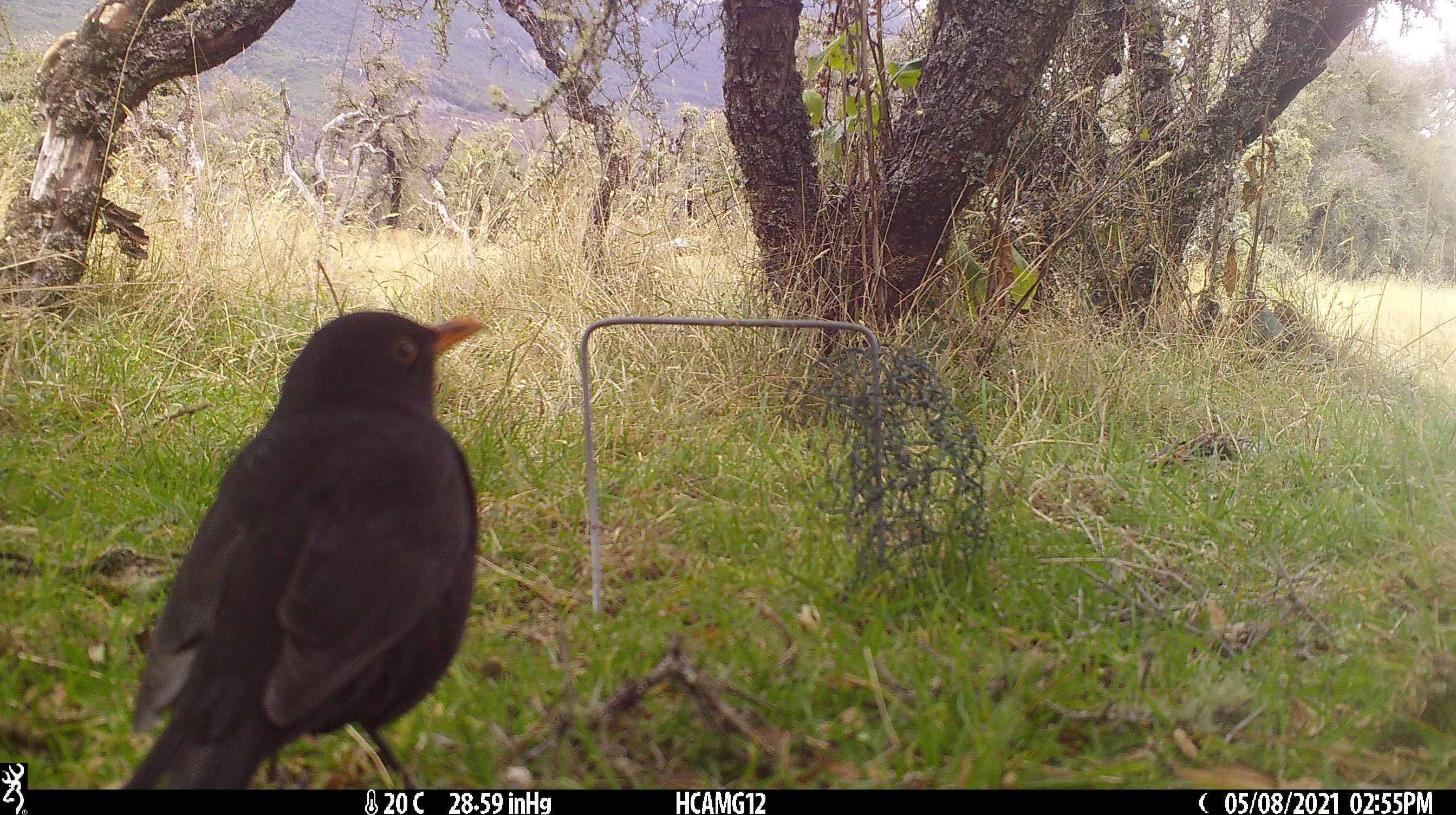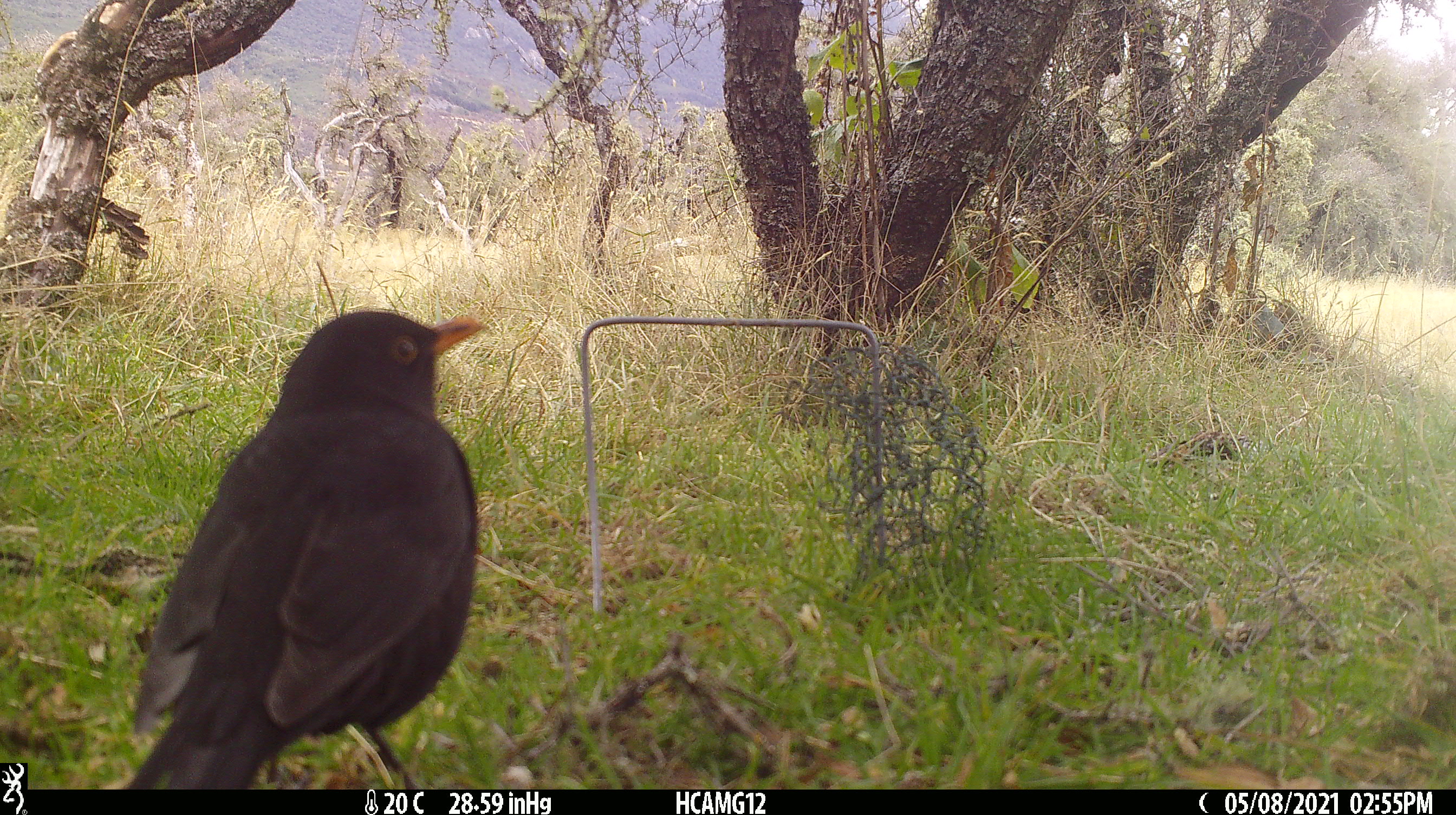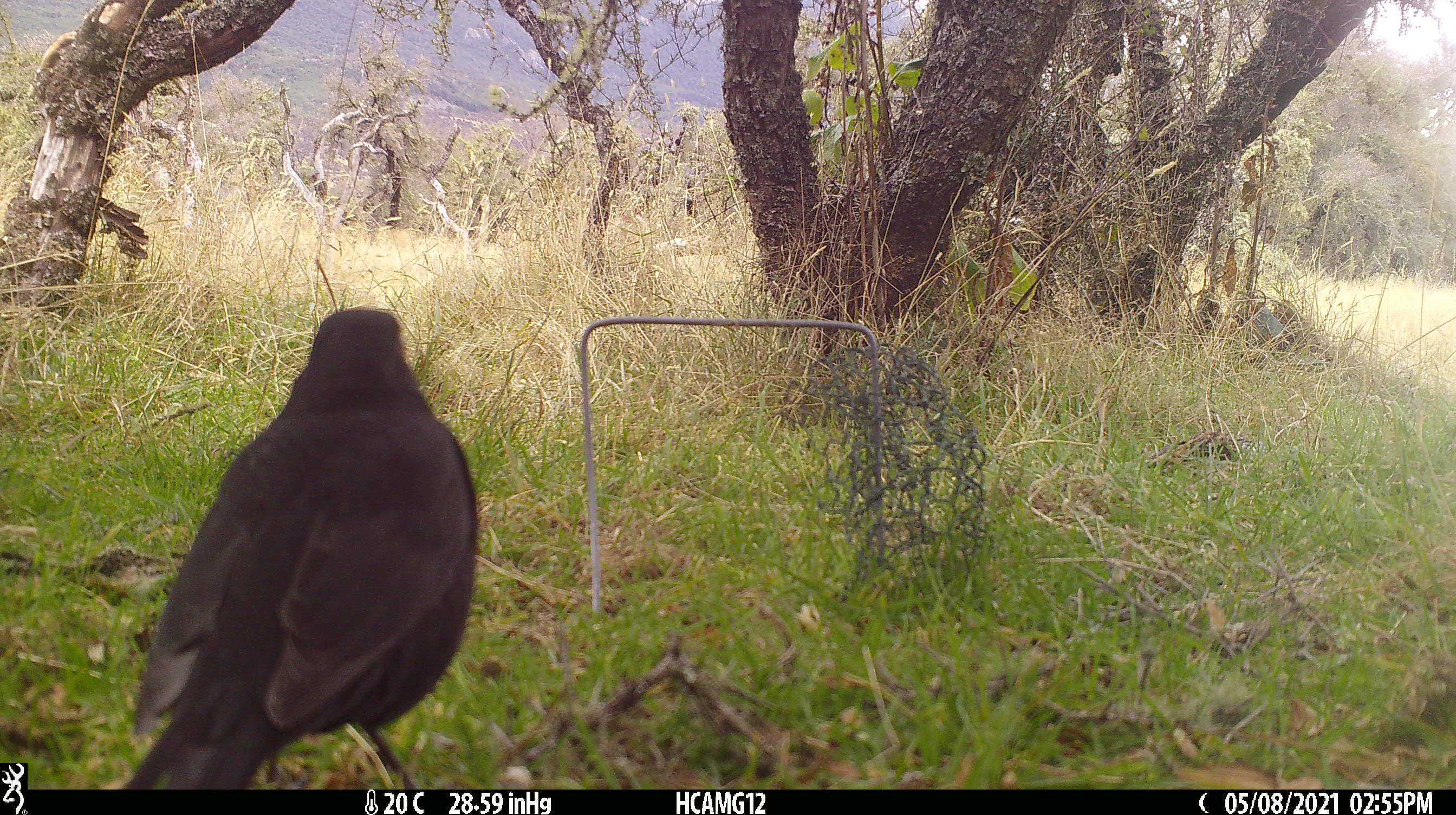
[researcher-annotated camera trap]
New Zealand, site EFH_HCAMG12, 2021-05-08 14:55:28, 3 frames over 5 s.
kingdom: Animalia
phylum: Chordata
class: Aves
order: Passeriformes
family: Turdidae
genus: Turdus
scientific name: Turdus merula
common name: eurasian blackbird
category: blackbird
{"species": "blackbird (eurasian blackbird) (Turdus merula)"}